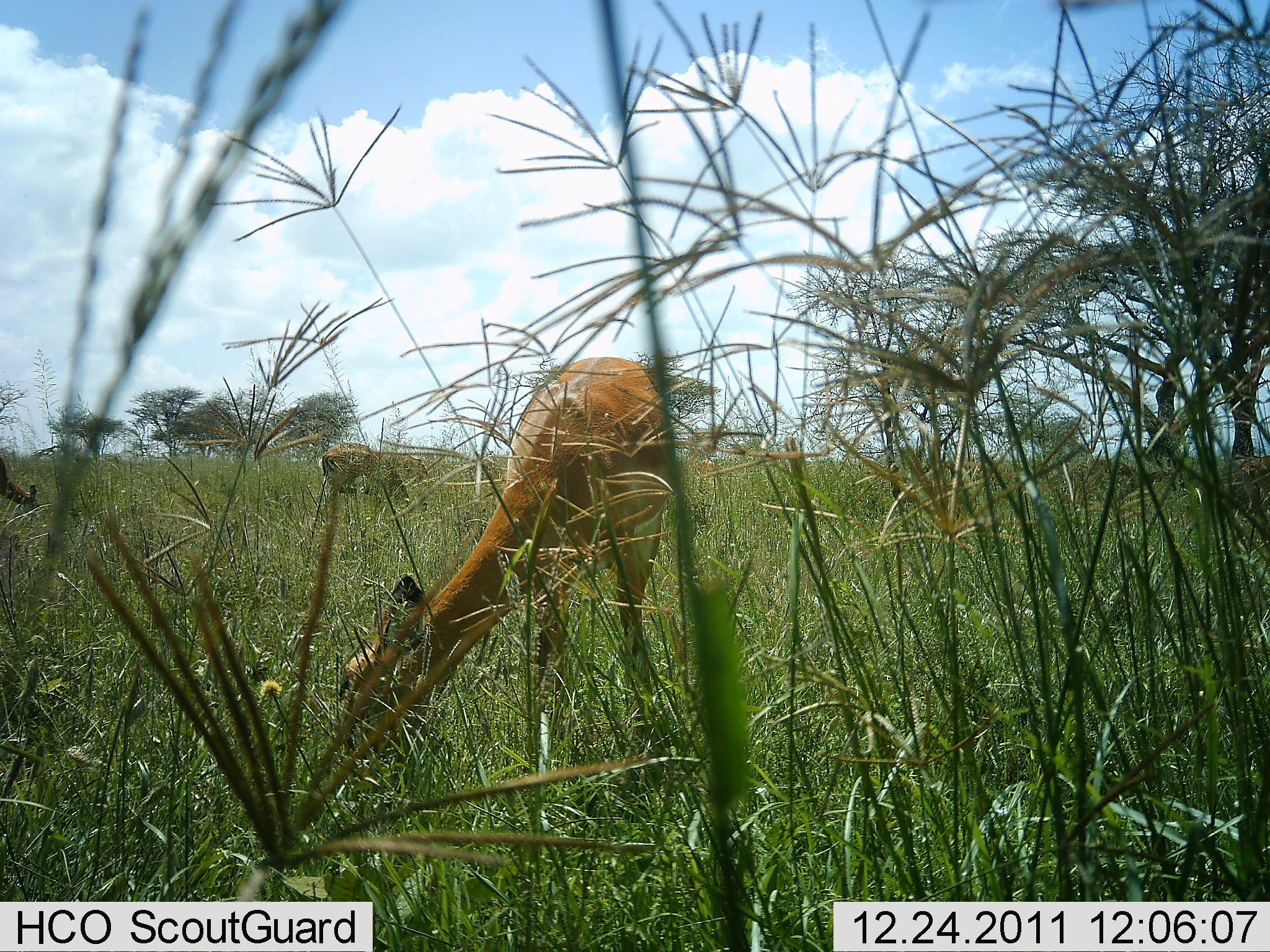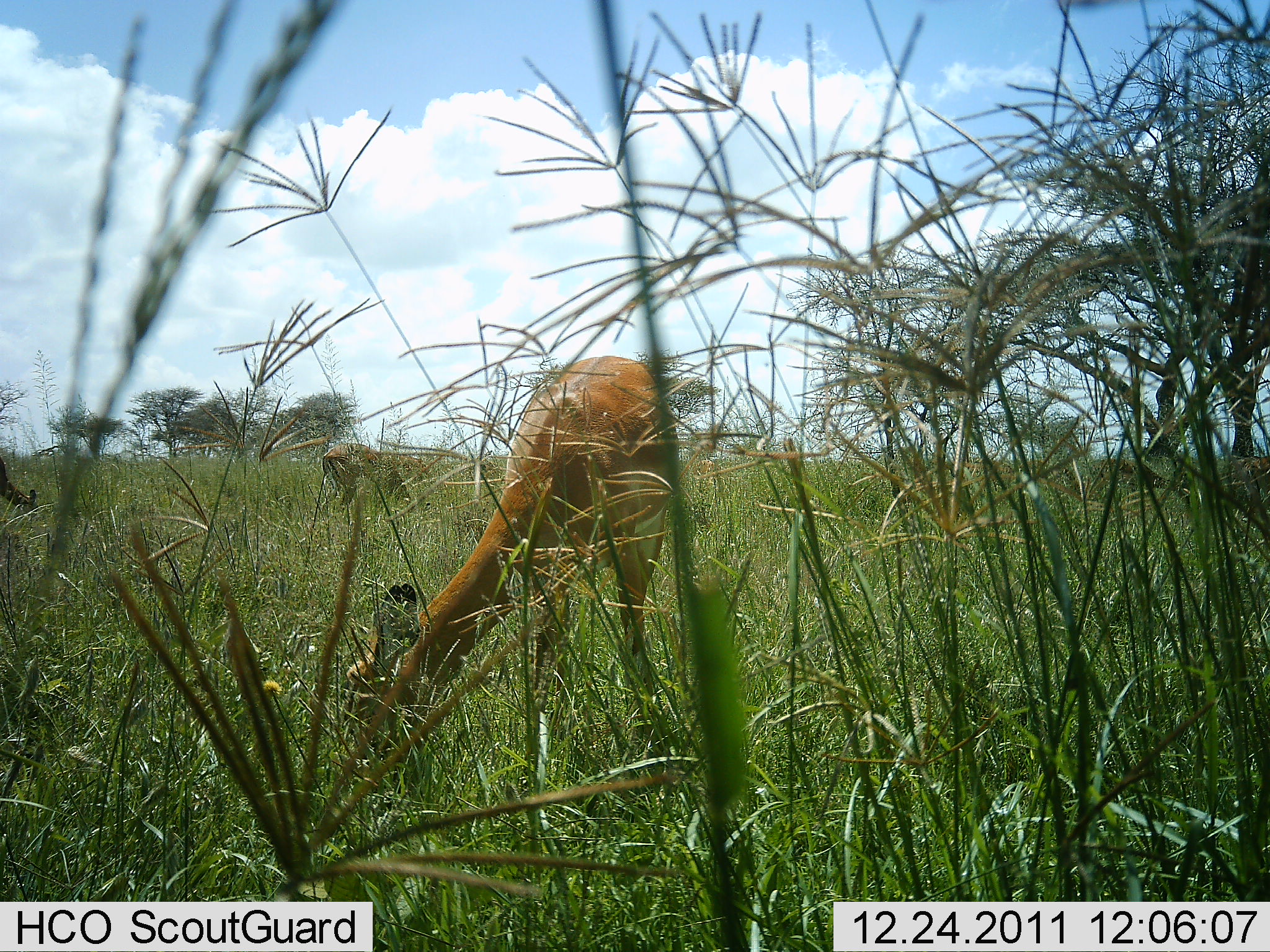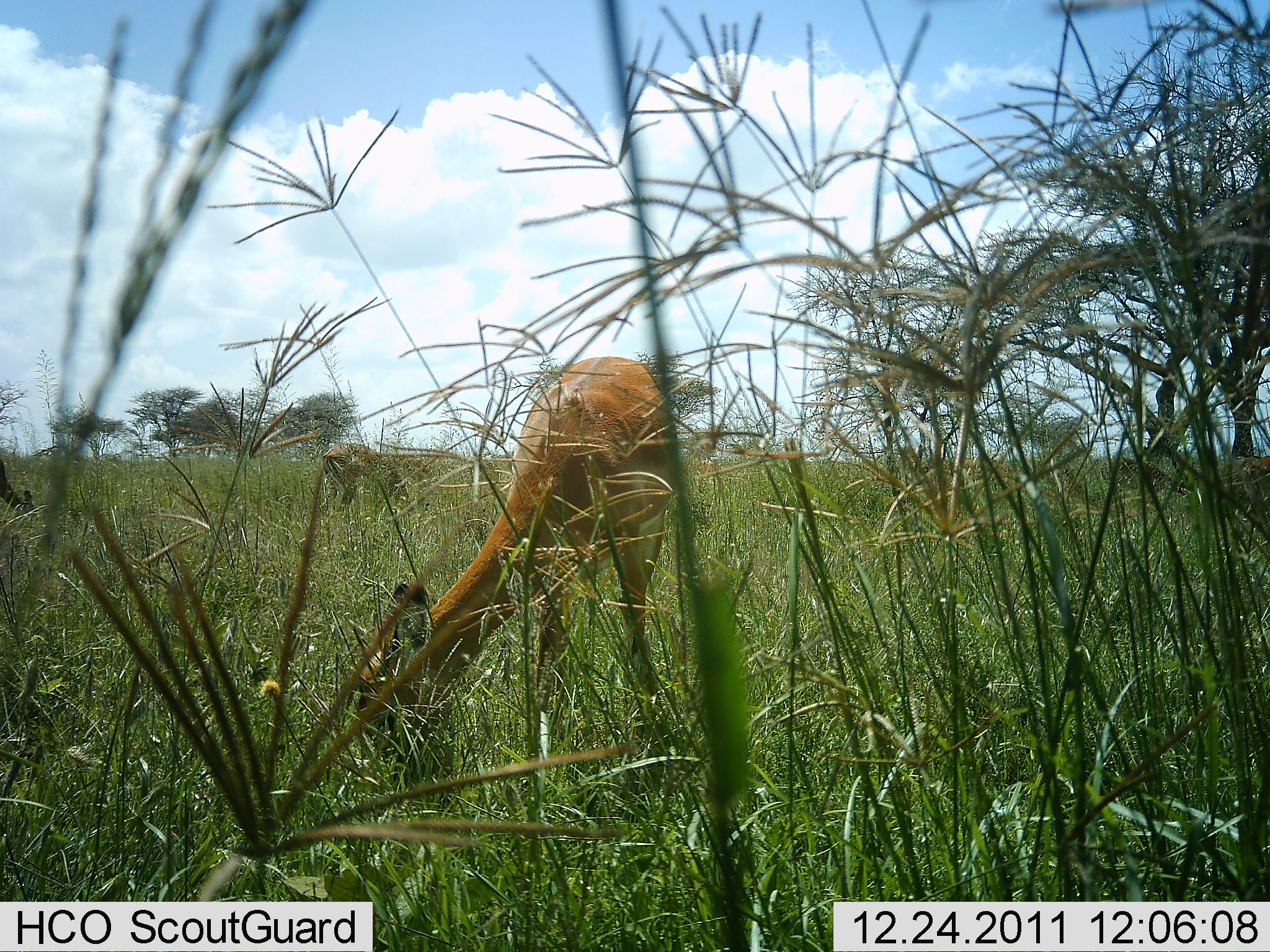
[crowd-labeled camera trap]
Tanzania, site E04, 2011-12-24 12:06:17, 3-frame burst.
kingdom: Animalia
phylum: Chordata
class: Mammalia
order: Artiodactyla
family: Bovidae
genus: Aepyceros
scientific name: Aepyceros melampus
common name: impala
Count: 2.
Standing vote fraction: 33%.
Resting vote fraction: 11%.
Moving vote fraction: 11%.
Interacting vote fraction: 0%.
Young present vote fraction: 0%.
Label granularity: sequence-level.